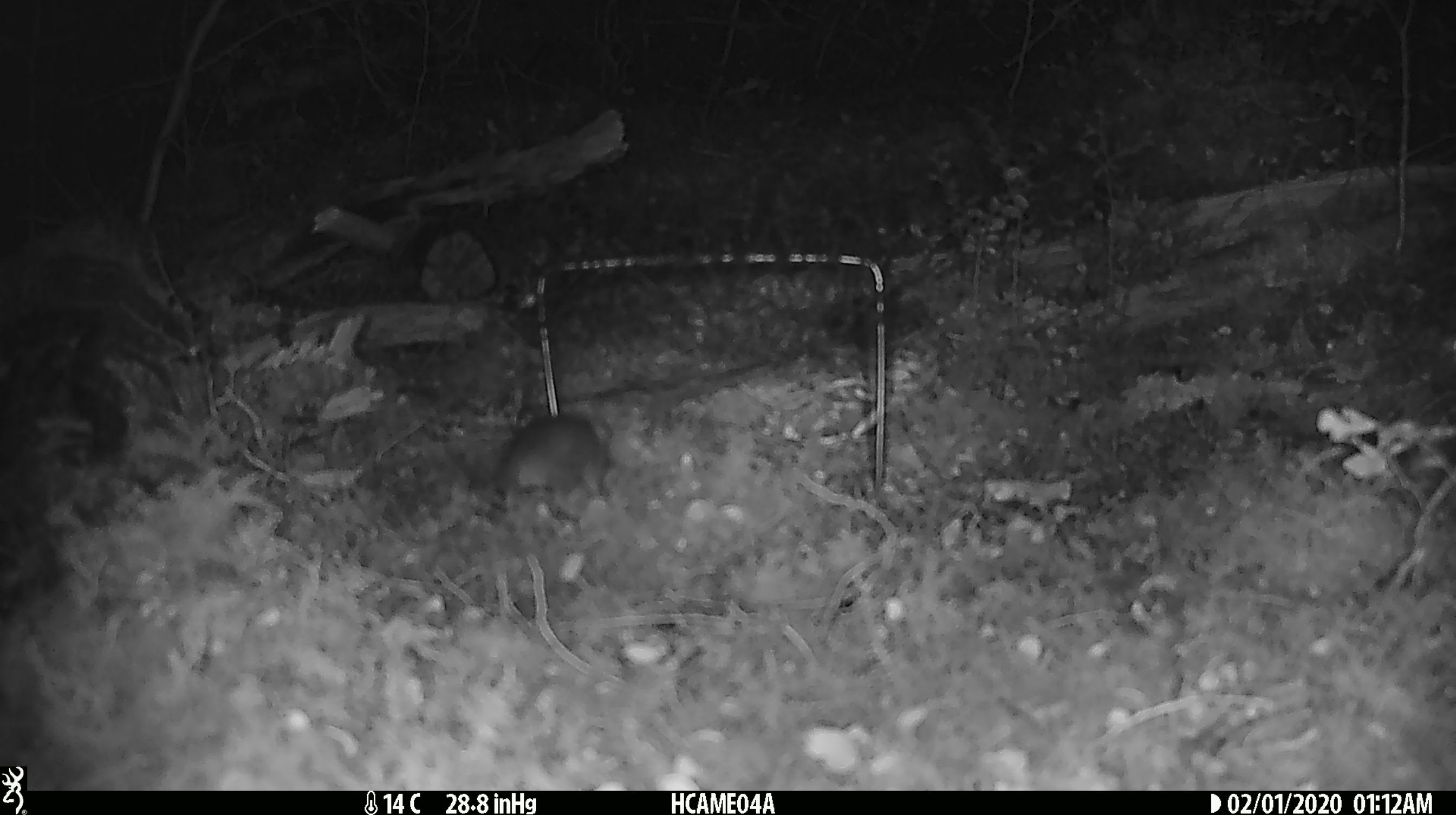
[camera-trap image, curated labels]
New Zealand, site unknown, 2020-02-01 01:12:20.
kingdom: Animalia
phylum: Chordata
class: Mammalia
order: Rodentia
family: Muridae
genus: Mus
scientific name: Mus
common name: mouse